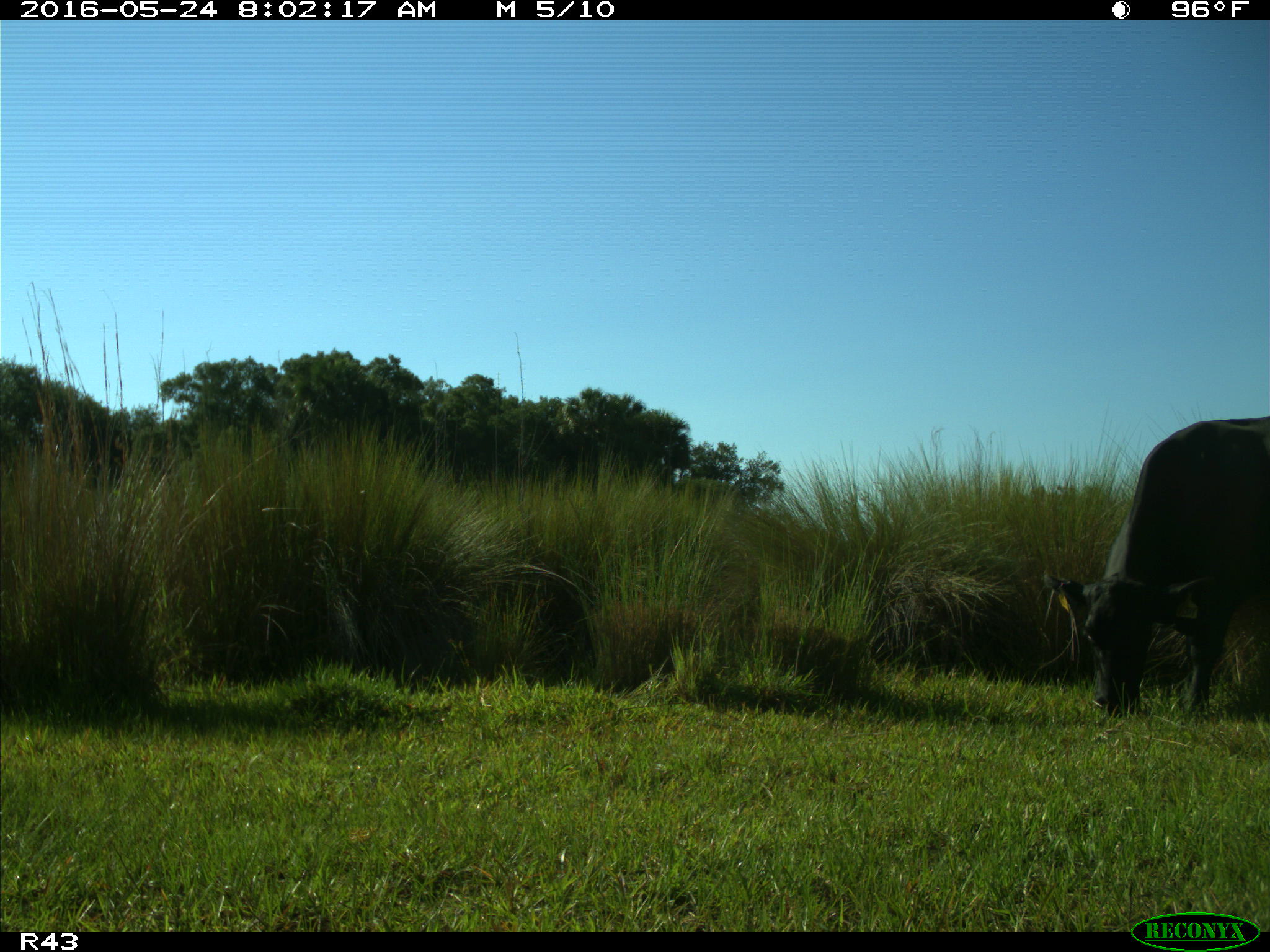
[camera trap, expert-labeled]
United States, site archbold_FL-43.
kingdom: Animalia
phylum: Chordata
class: Mammalia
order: Artiodactyla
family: Bovidae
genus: Bos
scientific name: Bos taurus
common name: domestic cow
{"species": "Bos taurus (domestic cow)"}